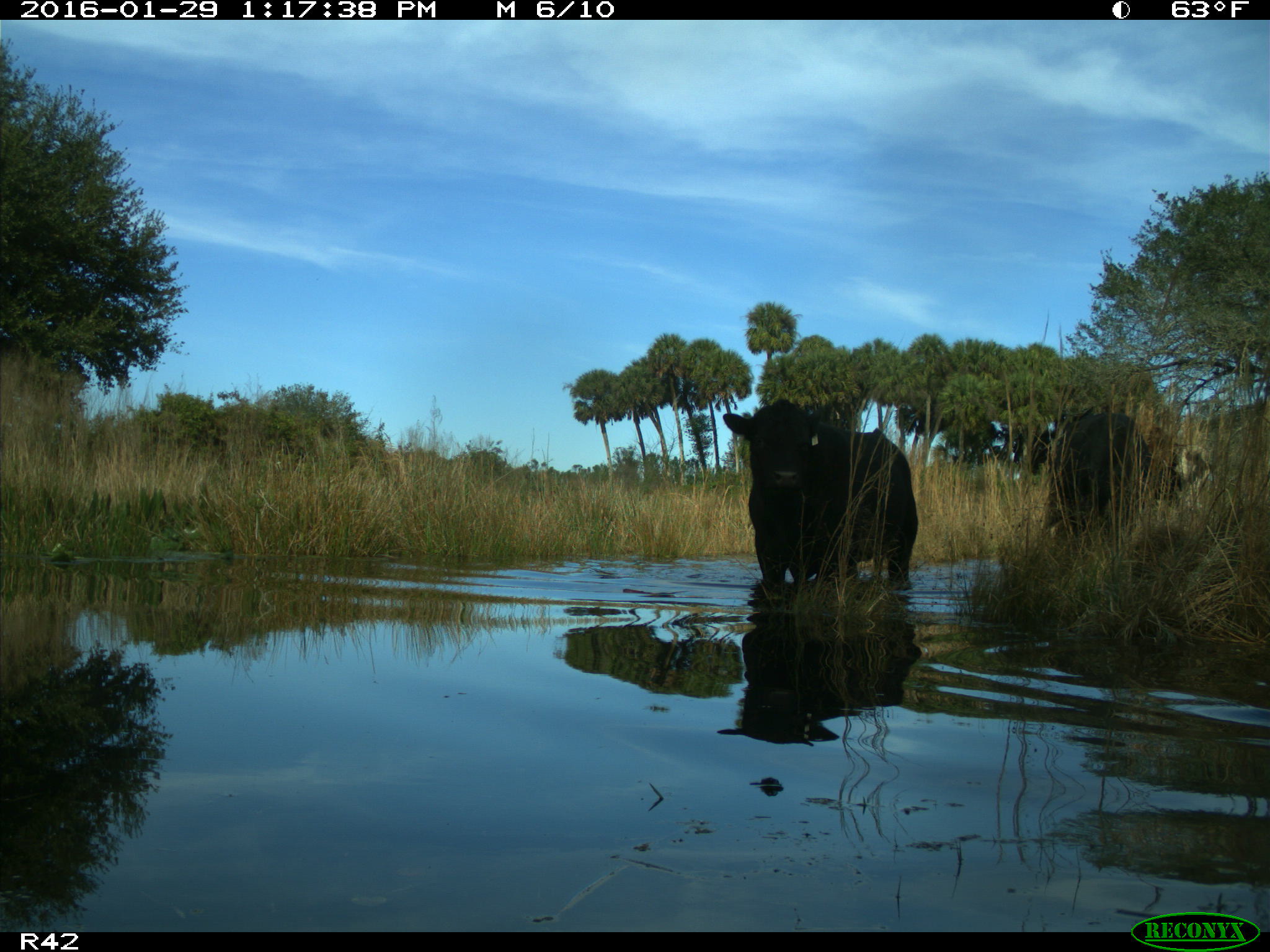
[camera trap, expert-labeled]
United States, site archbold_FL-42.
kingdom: Animalia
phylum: Chordata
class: Mammalia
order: Artiodactyla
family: Bovidae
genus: Bos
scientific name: Bos taurus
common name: domestic cow